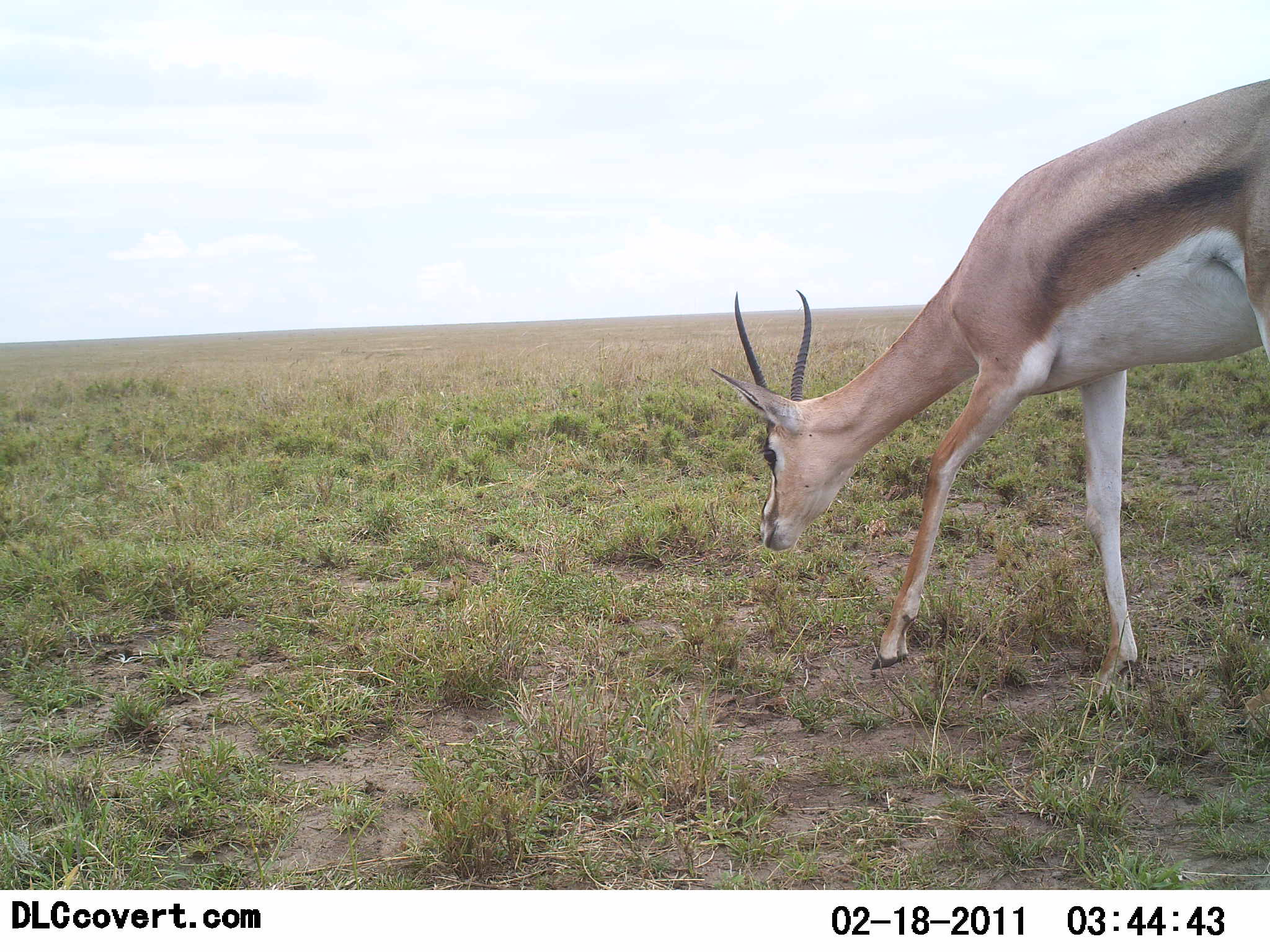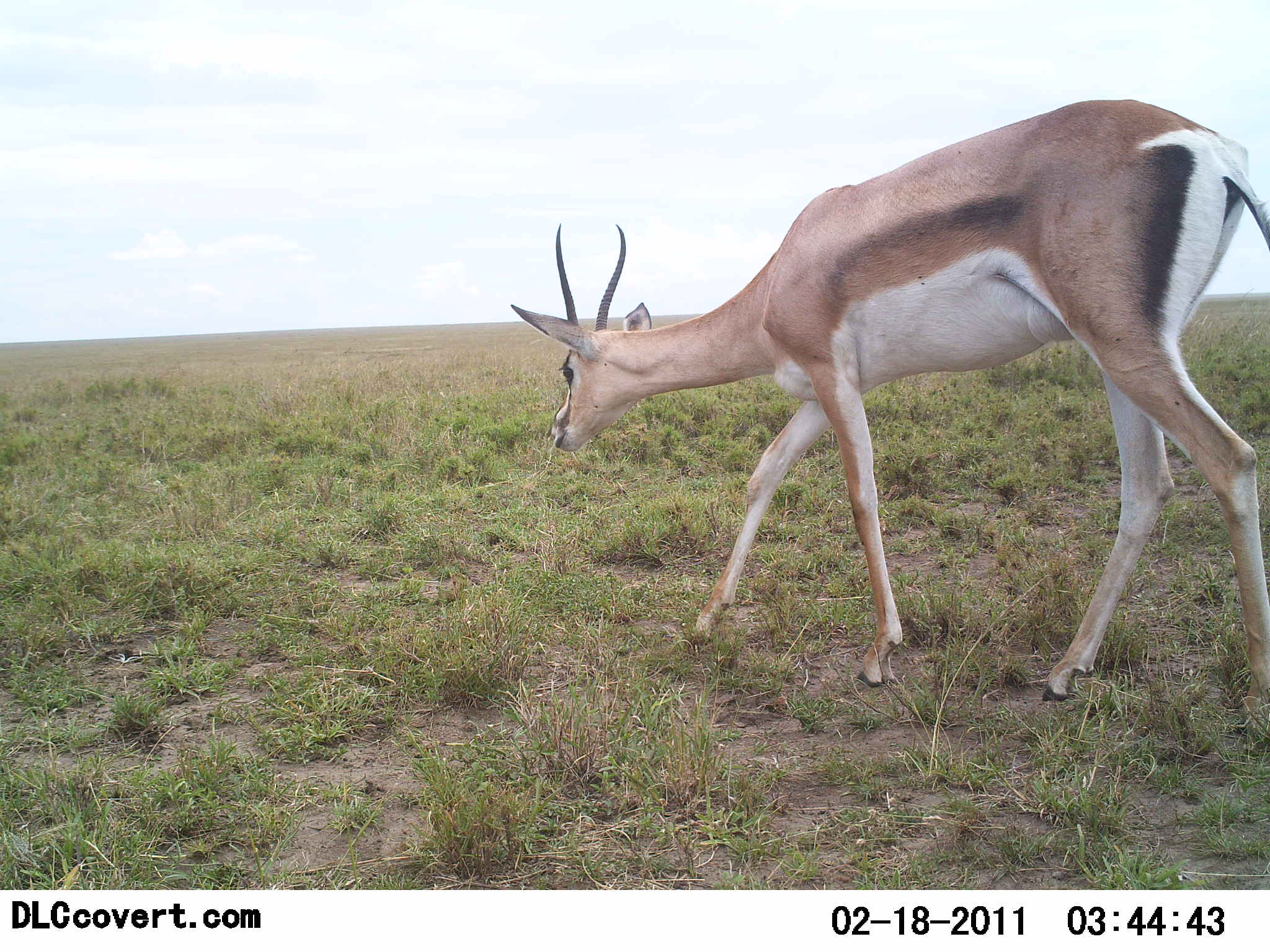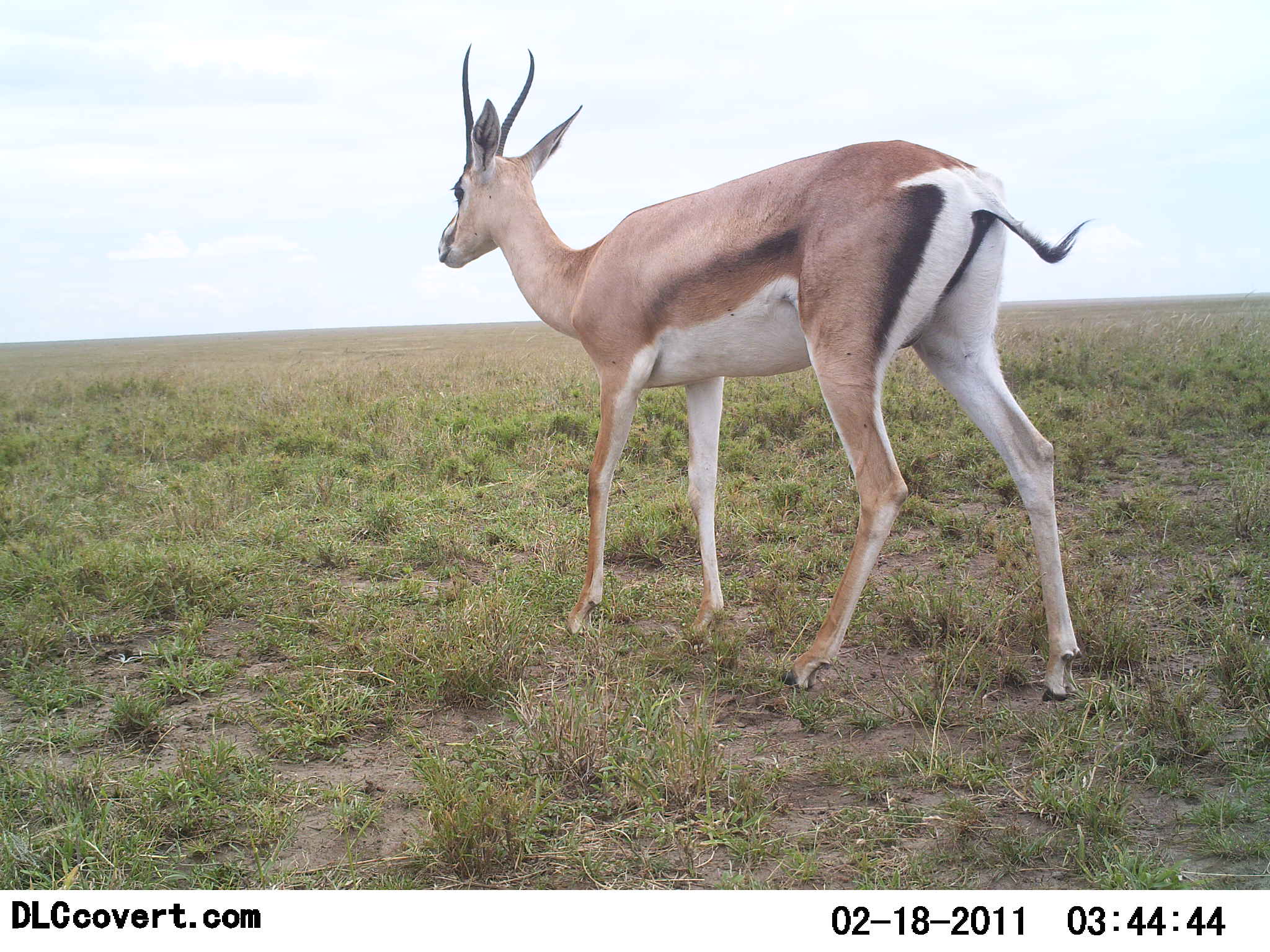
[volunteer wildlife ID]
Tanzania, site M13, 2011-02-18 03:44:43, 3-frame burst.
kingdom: Animalia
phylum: Chordata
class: Mammalia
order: Artiodactyla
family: Bovidae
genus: Nanger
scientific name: Nanger granti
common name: grant's gazelle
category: gazellegrants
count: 1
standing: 0%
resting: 0%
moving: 80%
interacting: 0%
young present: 0%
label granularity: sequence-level